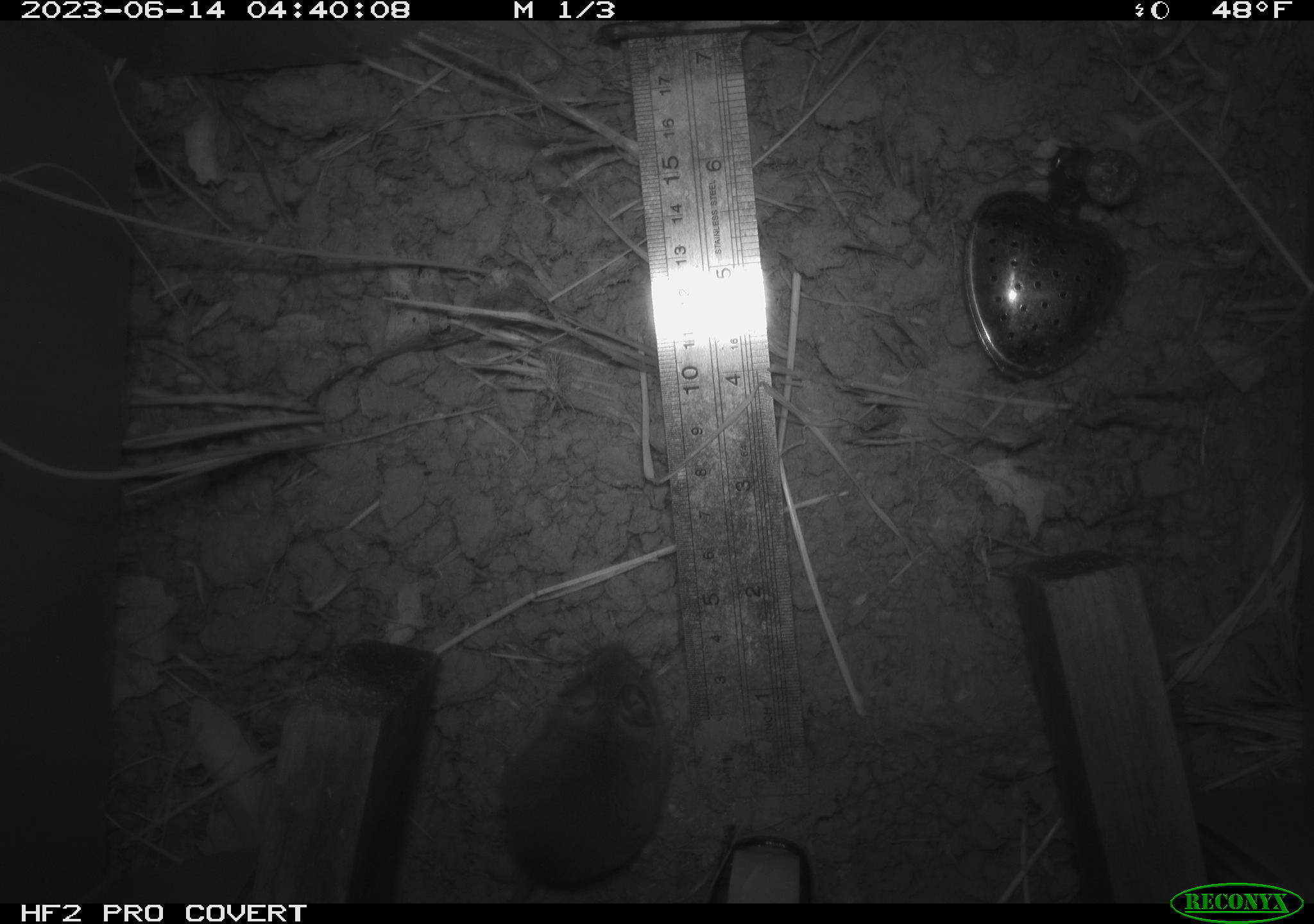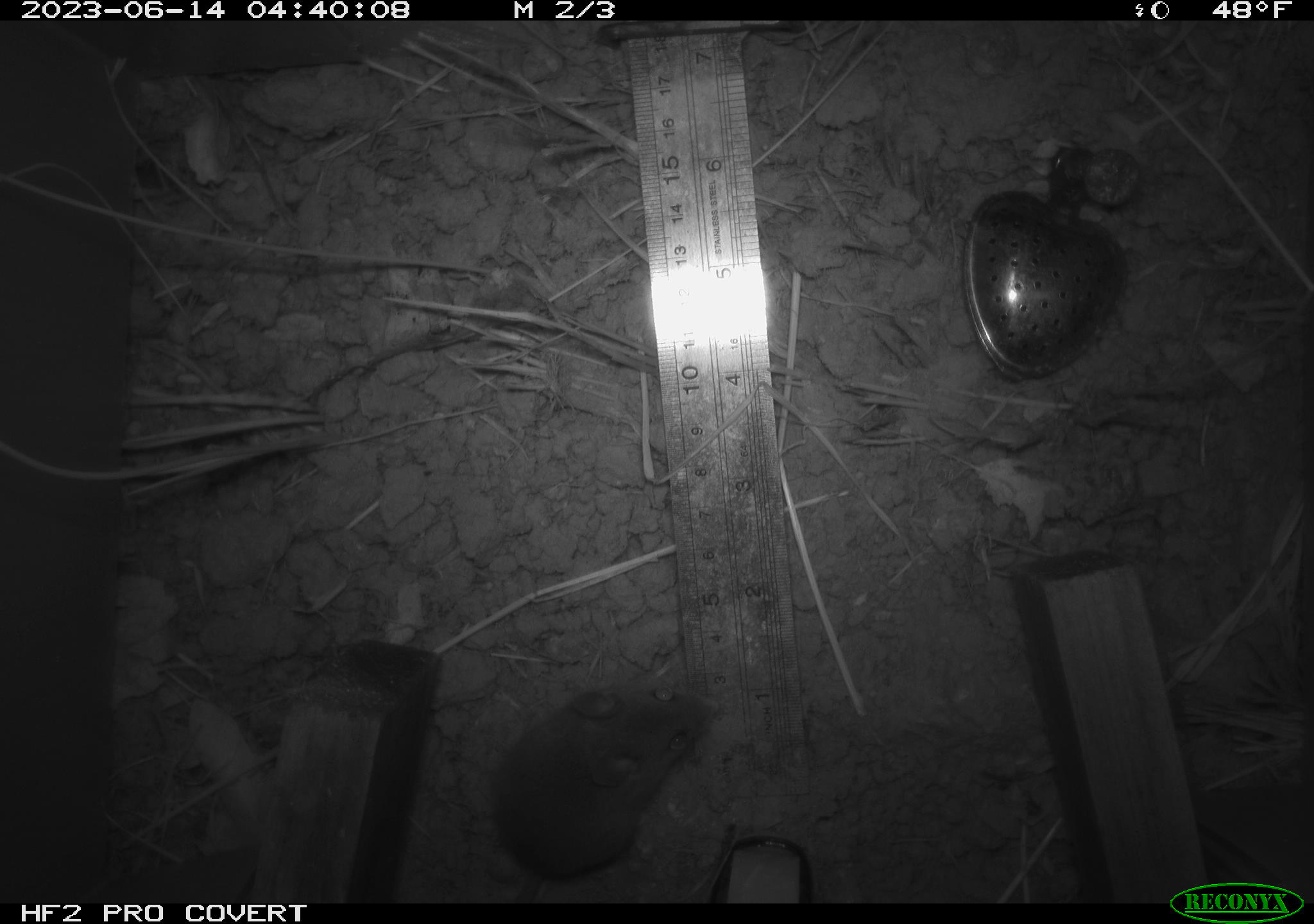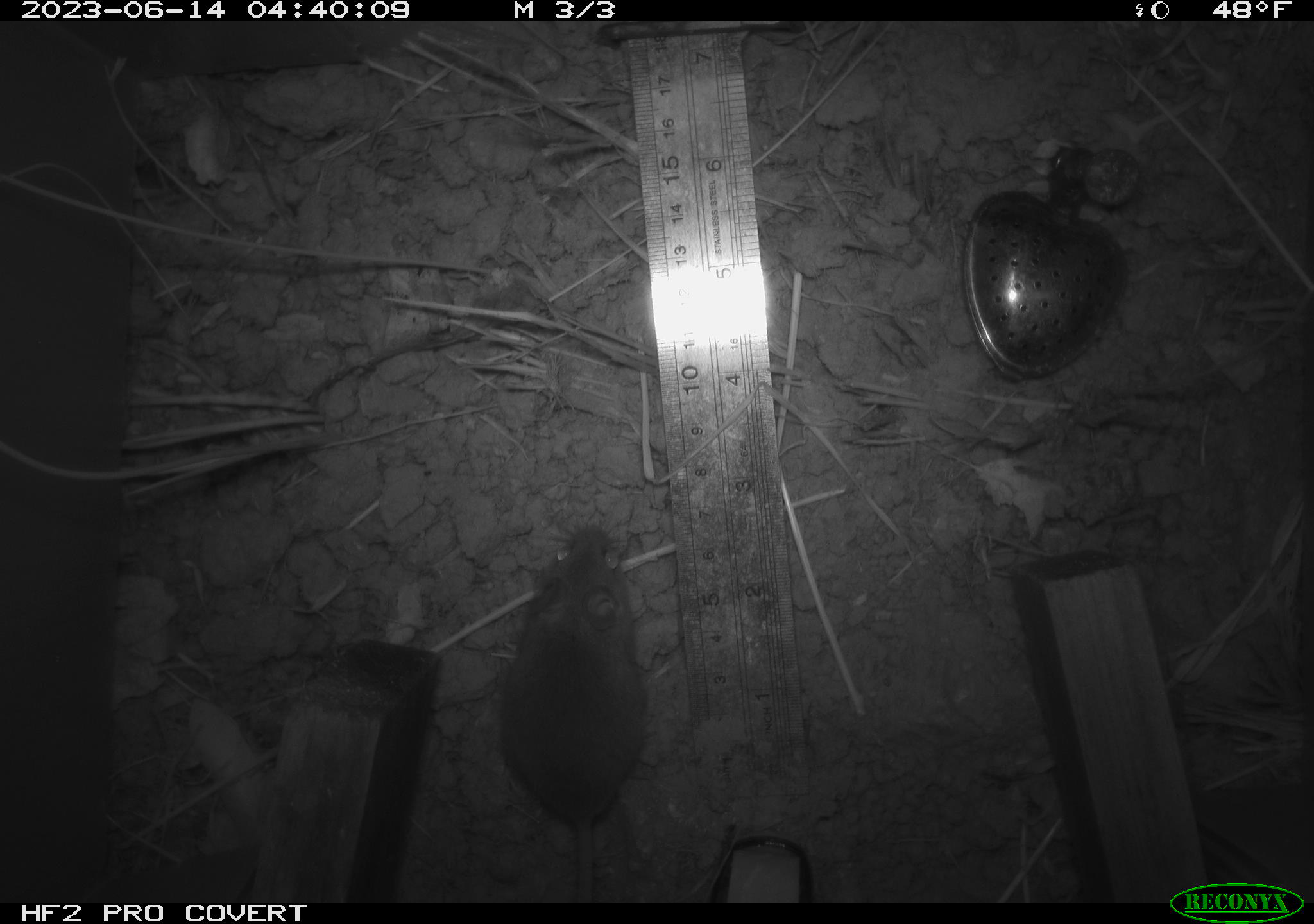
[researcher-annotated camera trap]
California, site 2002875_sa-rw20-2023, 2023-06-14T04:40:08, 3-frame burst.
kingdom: Animalia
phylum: Chordata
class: Mammalia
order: Rodentia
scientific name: Rodentia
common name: mouse species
Mouse species (Rodentia).